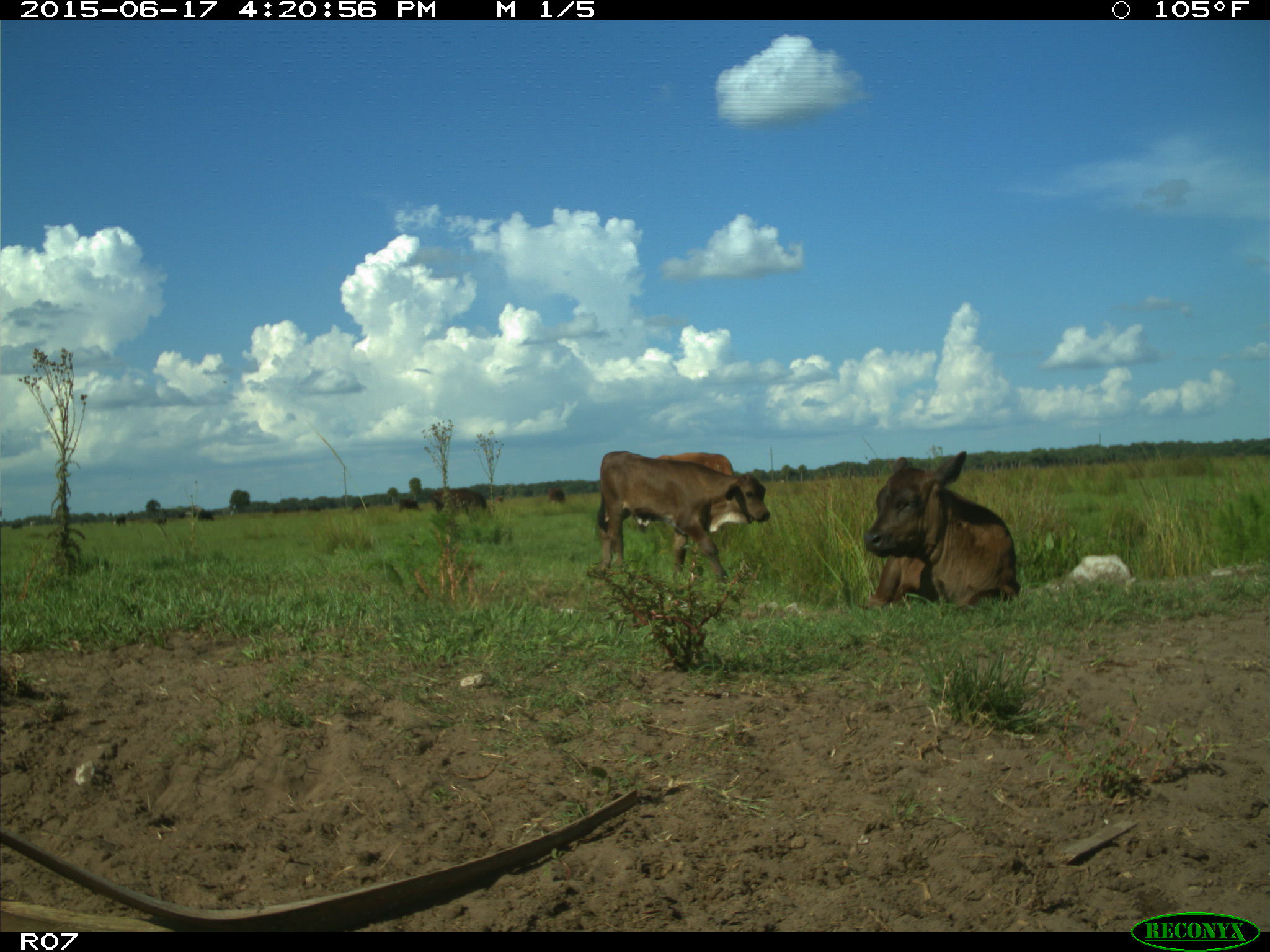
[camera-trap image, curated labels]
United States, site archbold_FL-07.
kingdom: Animalia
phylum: Chordata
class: Mammalia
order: Artiodactyla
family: Bovidae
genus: Bos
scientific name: Bos taurus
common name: domestic cow